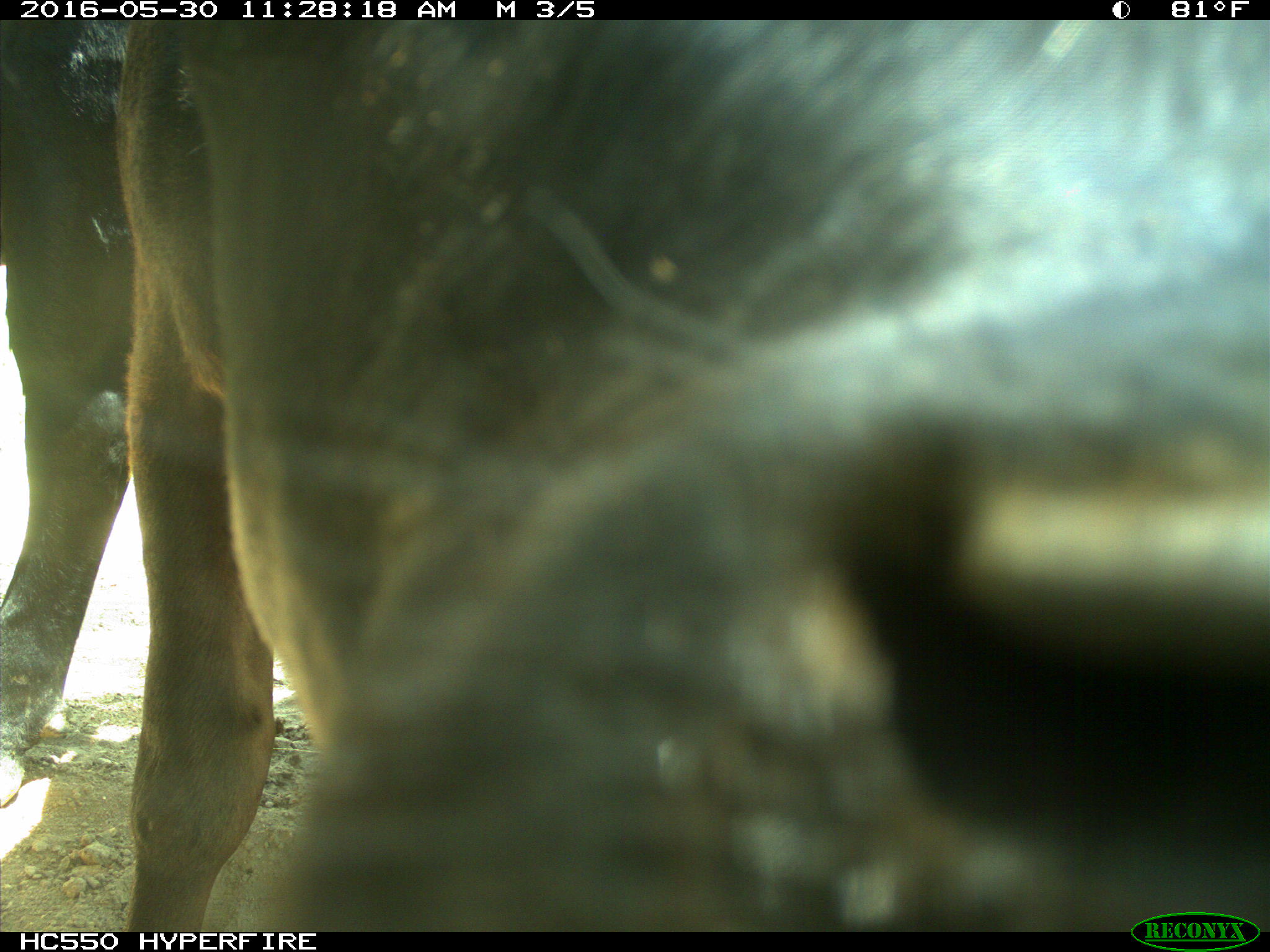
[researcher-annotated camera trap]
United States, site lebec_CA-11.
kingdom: Animalia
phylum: Chordata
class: Mammalia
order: Artiodactyla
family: Bovidae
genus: Bos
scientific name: Bos taurus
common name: domestic cow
Bos taurus (domestic cow).